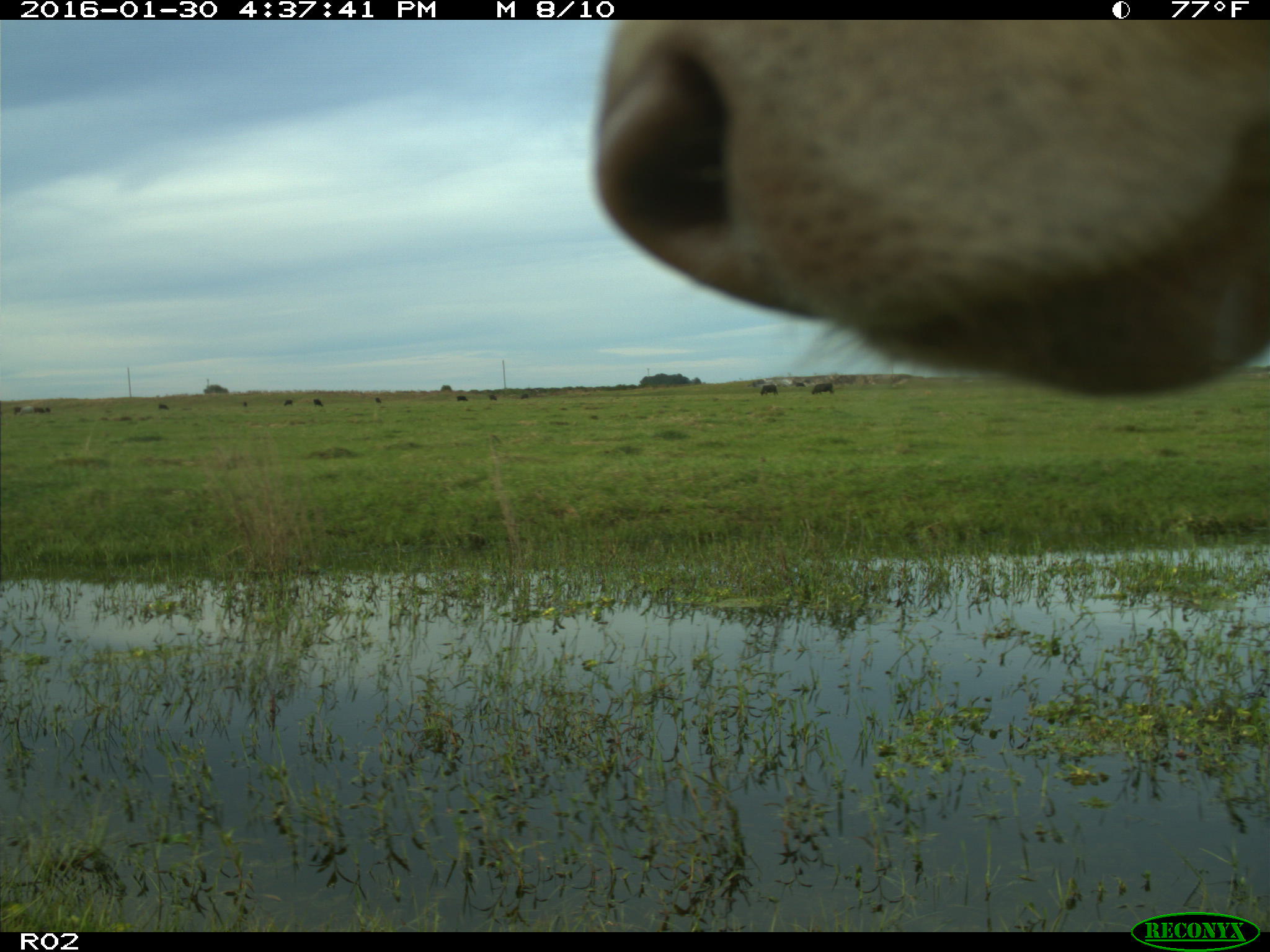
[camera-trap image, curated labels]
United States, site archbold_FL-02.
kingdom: Animalia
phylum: Chordata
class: Mammalia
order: Artiodactyla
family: Bovidae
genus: Bos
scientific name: Bos taurus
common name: domestic cow